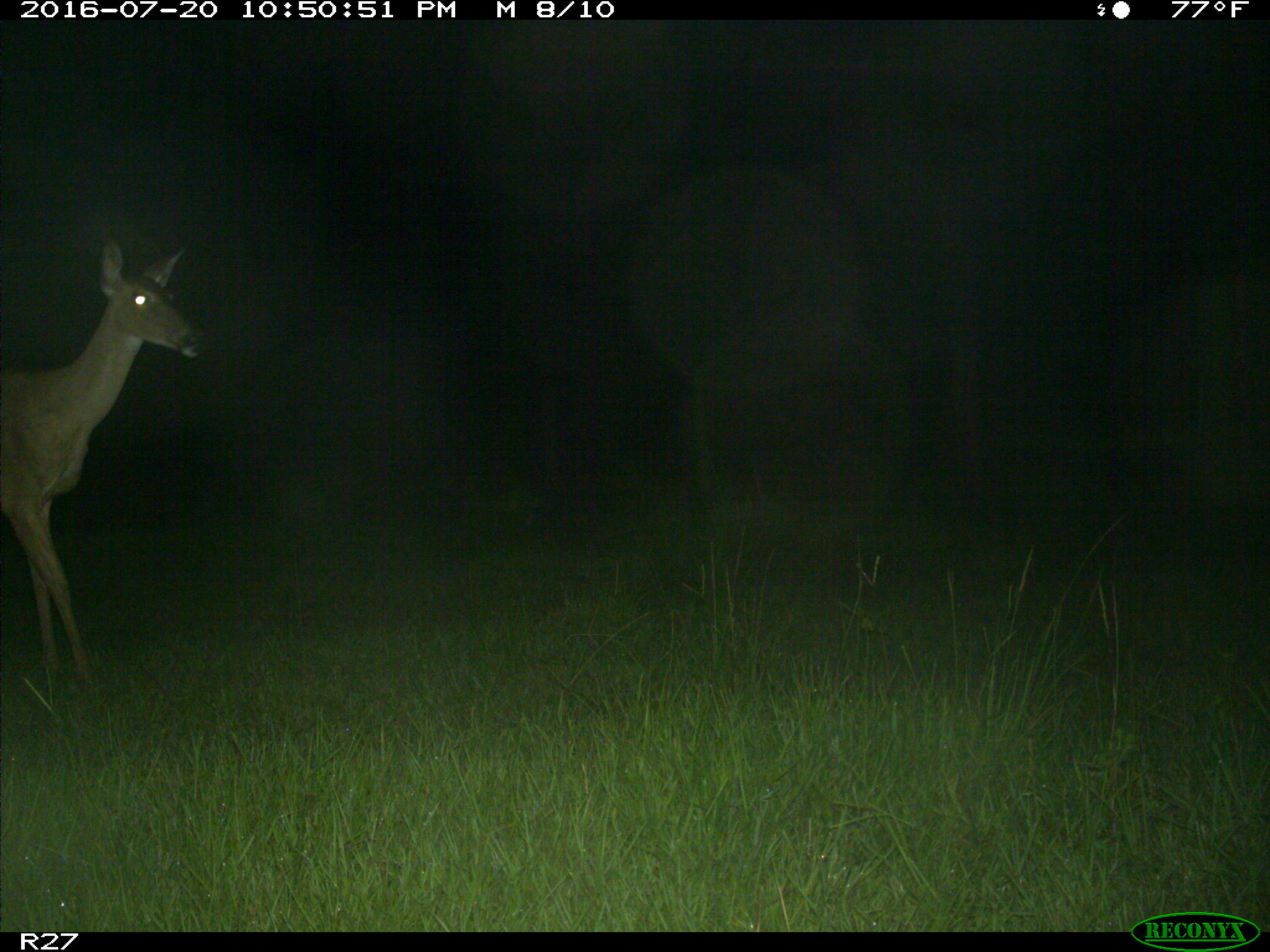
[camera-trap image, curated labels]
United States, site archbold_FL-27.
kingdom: Animalia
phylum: Chordata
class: Mammalia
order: Artiodactyla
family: Cervidae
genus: Odocoileus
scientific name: Odocoileus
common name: deer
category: unidentified deer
Unidentified deer (deer) (Odocoileus).